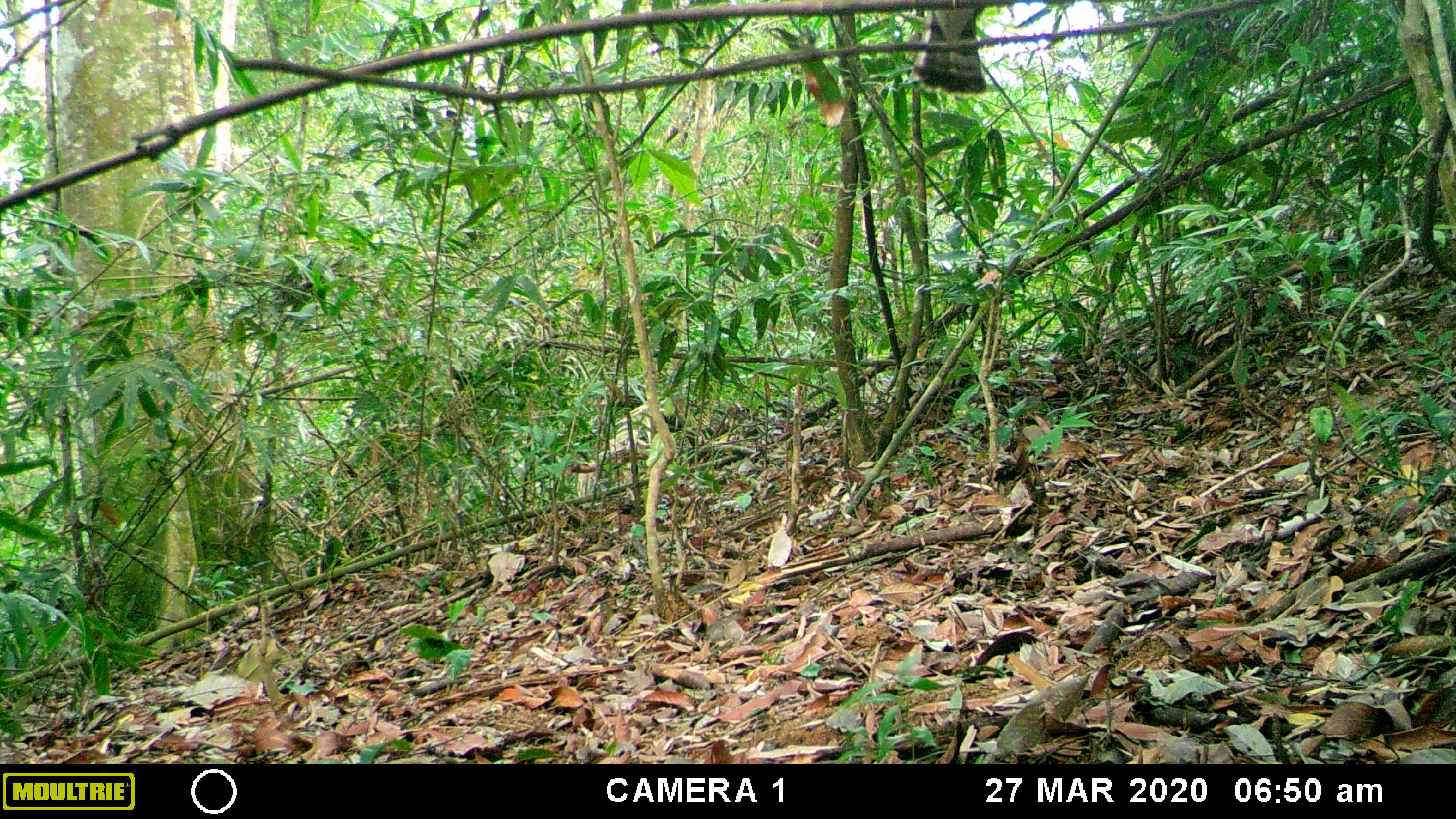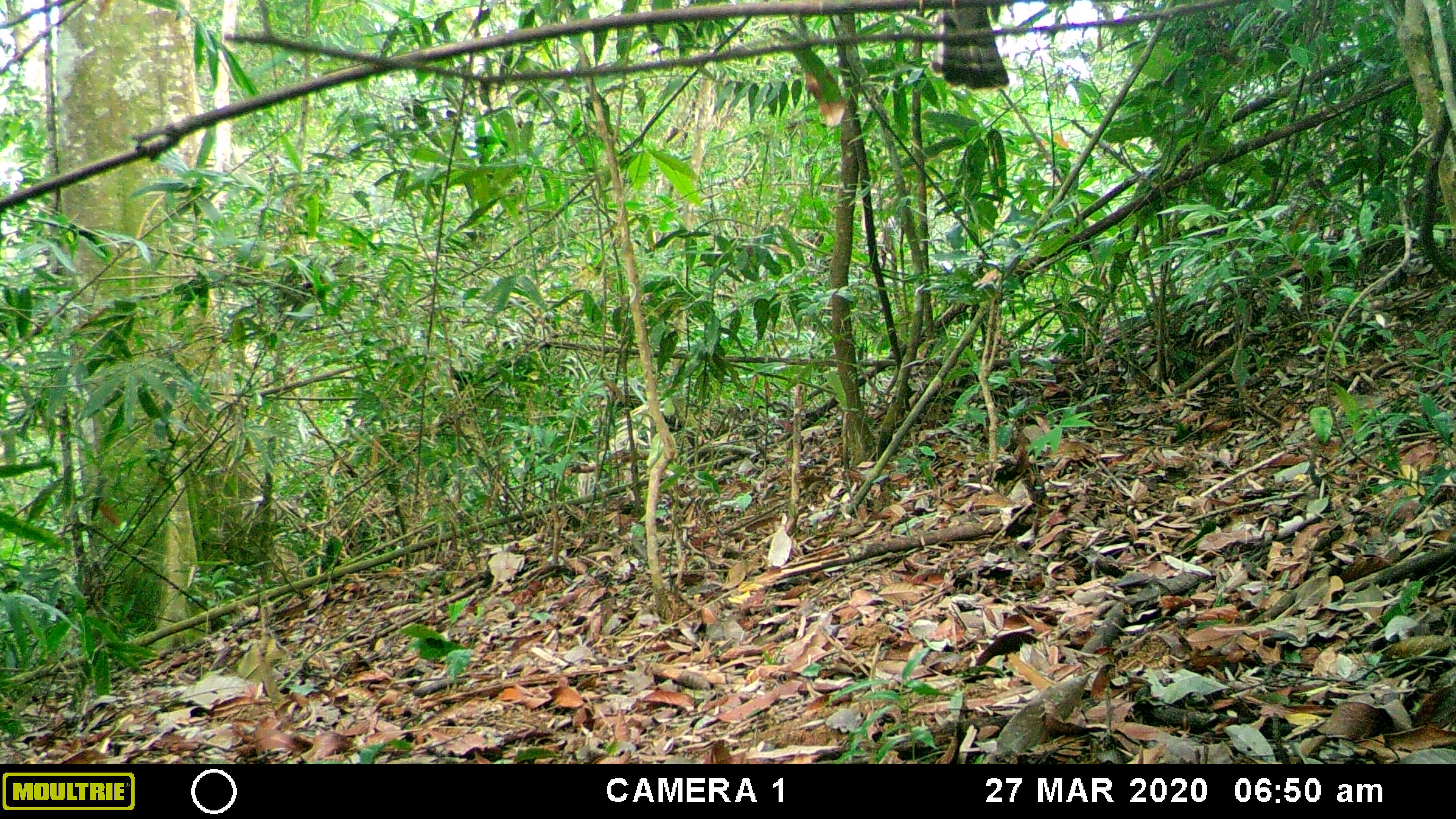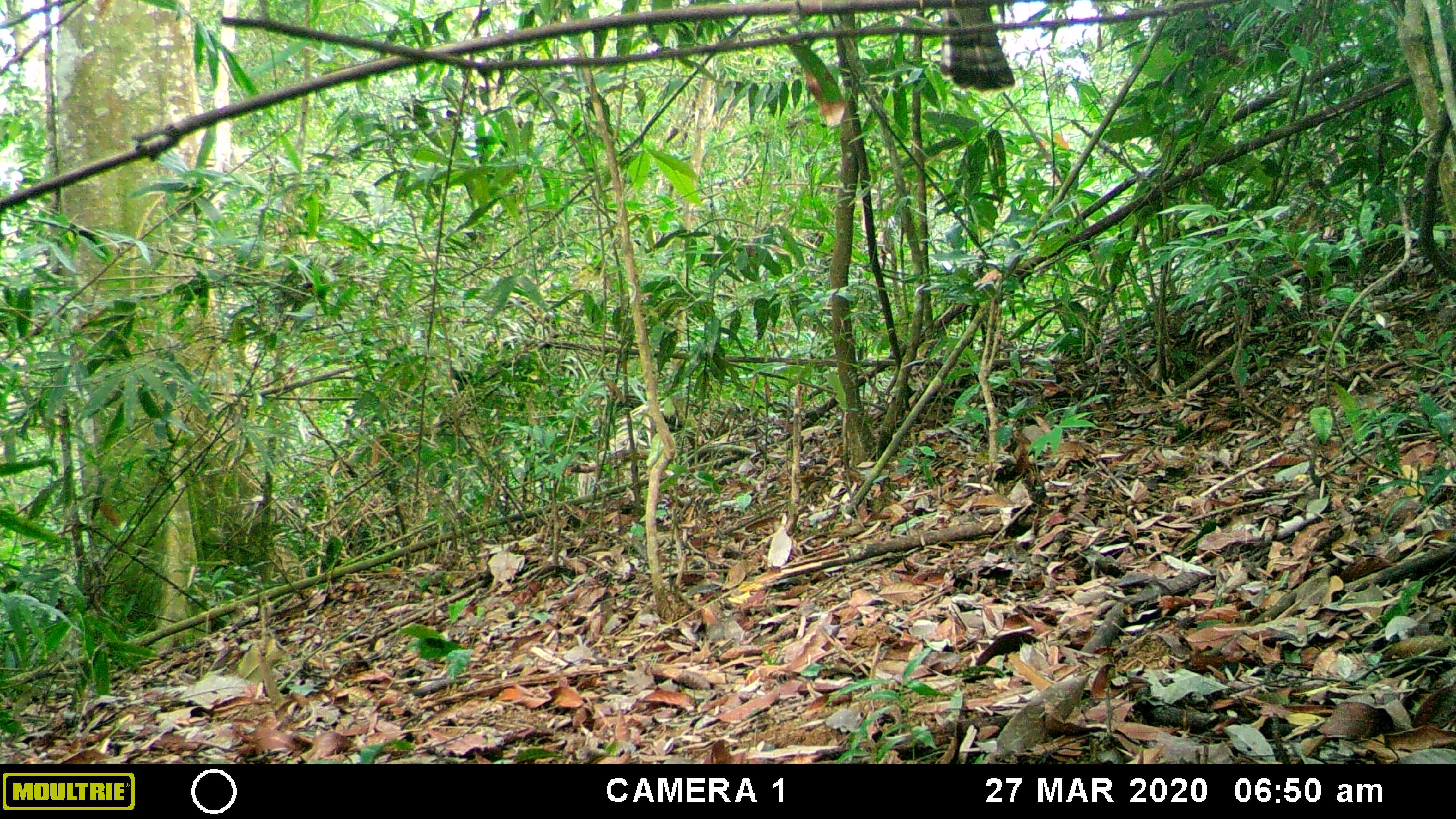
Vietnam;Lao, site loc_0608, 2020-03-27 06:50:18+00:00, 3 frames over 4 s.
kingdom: Animalia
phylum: Chordata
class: Aves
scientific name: Aves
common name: bird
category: unidentified bird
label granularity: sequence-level